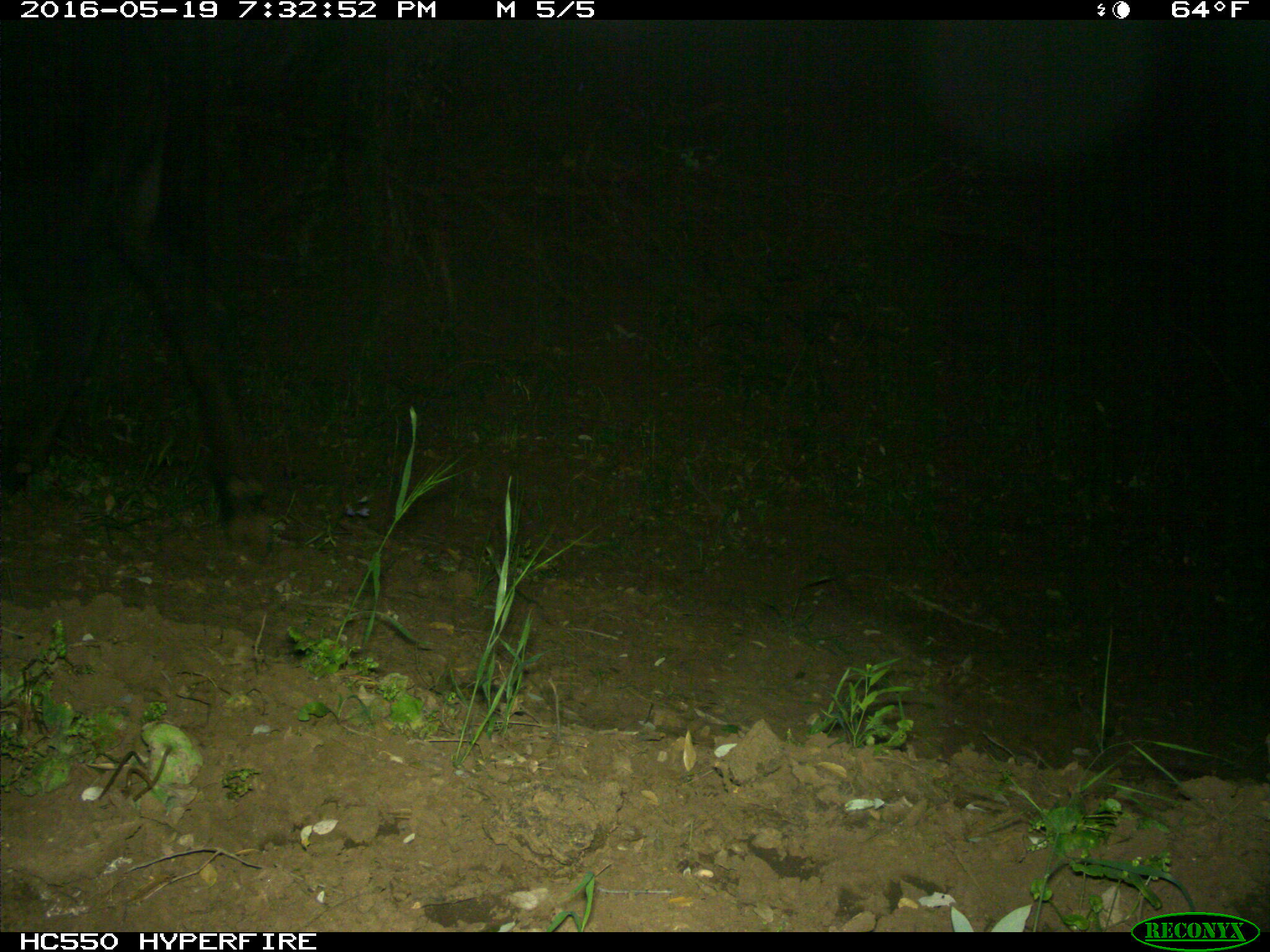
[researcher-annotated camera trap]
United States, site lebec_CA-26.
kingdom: Animalia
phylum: Chordata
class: Mammalia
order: Artiodactyla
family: Bovidae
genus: Bos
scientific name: Bos taurus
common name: domestic cow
Bos taurus (domestic cow).